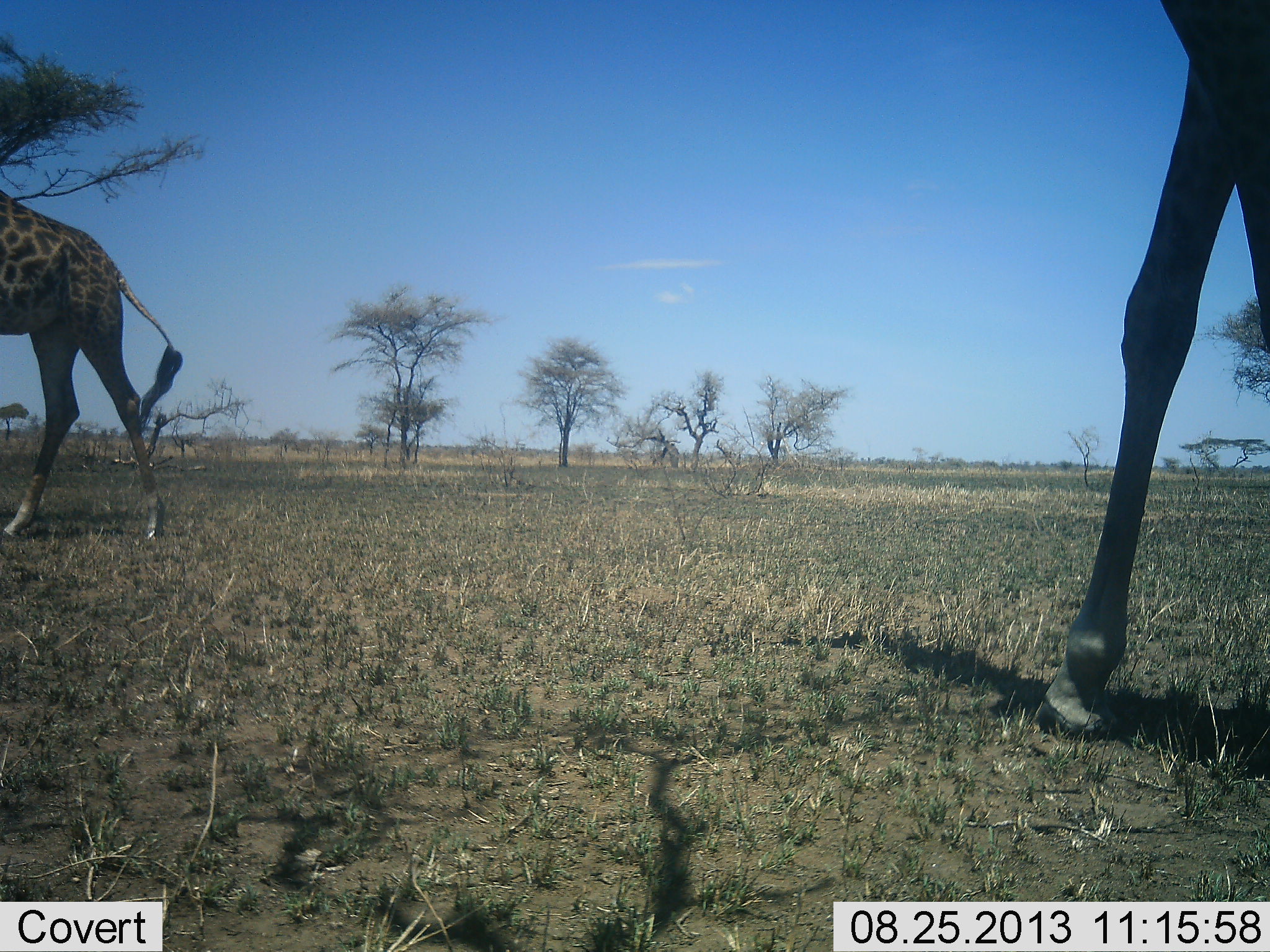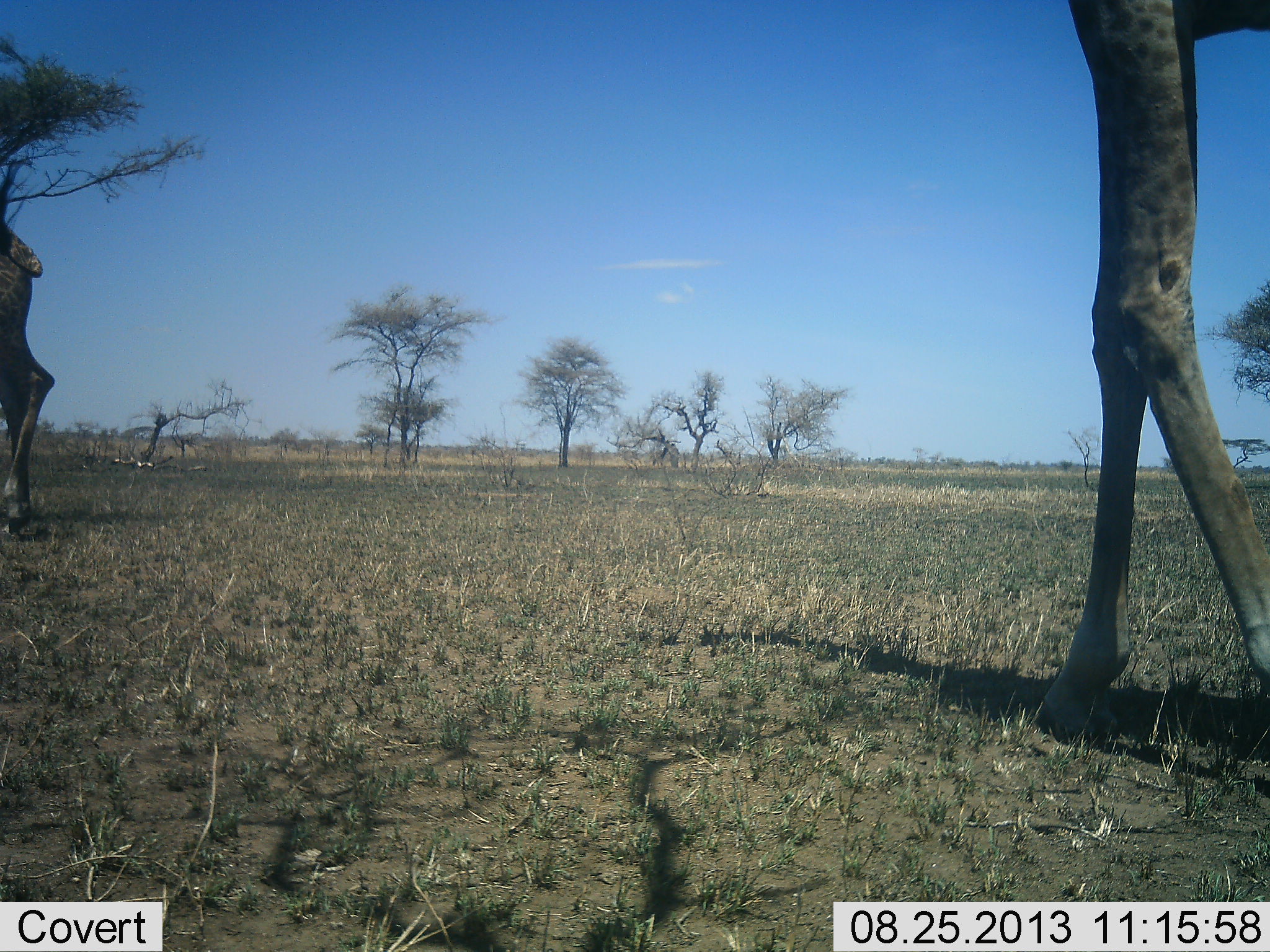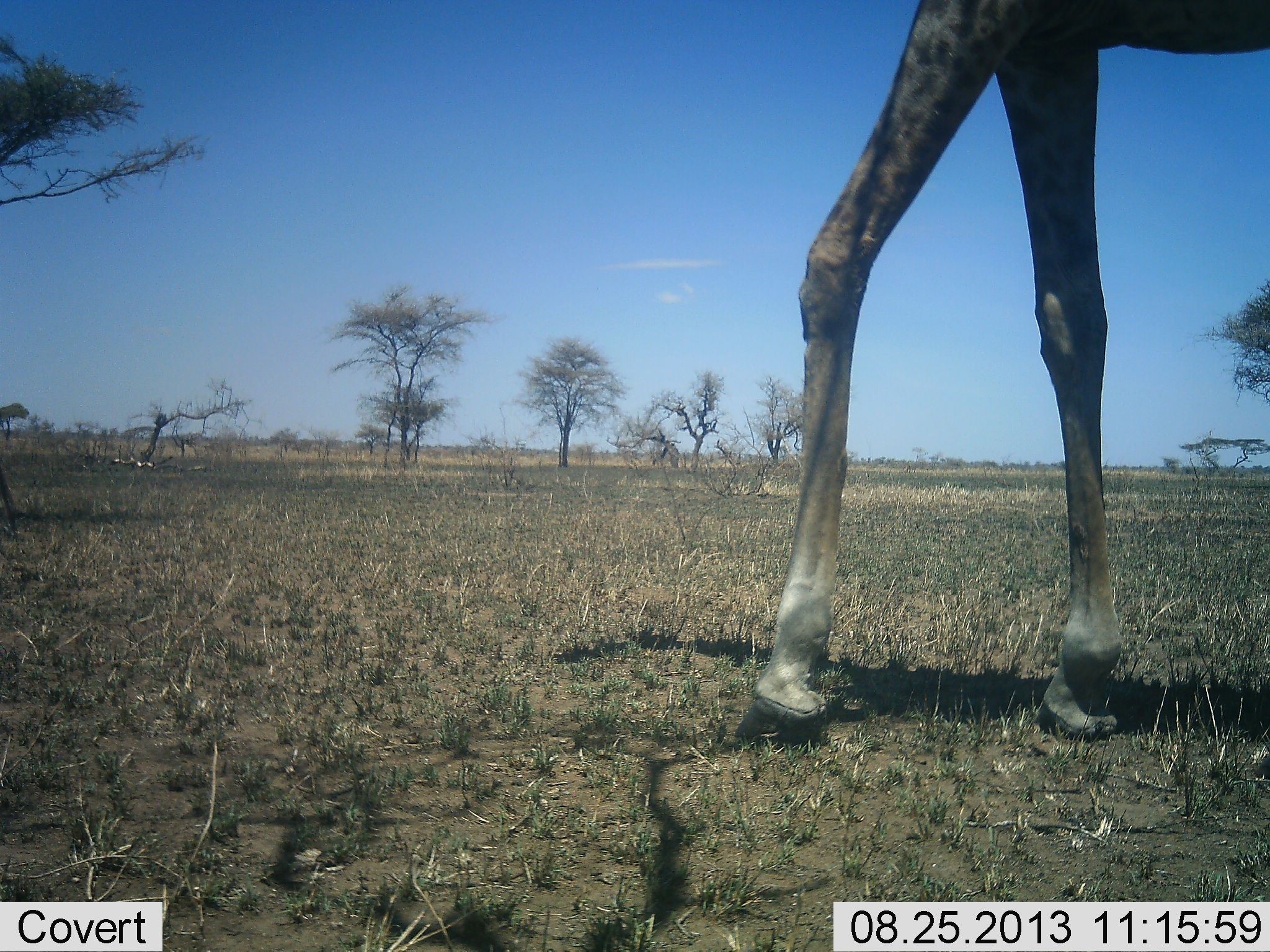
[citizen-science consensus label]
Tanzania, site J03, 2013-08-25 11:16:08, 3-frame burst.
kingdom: Animalia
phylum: Chordata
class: Mammalia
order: Artiodactyla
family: Giraffidae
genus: Giraffa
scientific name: Giraffa camelopardalis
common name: giraffe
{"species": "giraffe (Giraffa camelopardalis)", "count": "2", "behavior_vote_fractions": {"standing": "12%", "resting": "0%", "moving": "88%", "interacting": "0%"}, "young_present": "0%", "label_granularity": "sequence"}